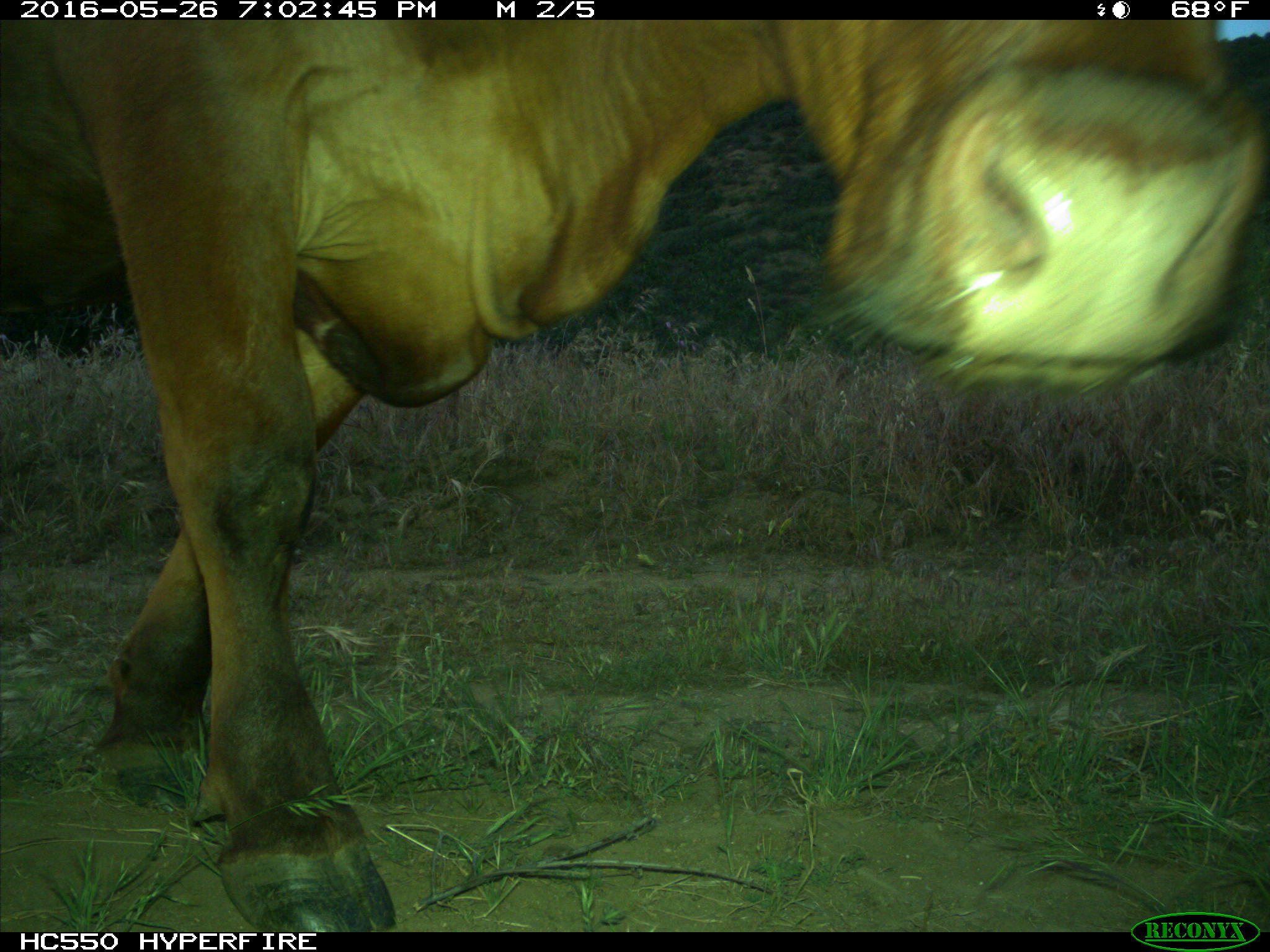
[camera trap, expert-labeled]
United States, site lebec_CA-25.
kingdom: Animalia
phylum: Chordata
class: Mammalia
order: Artiodactyla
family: Bovidae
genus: Bos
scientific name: Bos taurus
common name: domestic cow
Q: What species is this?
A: Bos taurus (domestic cow).